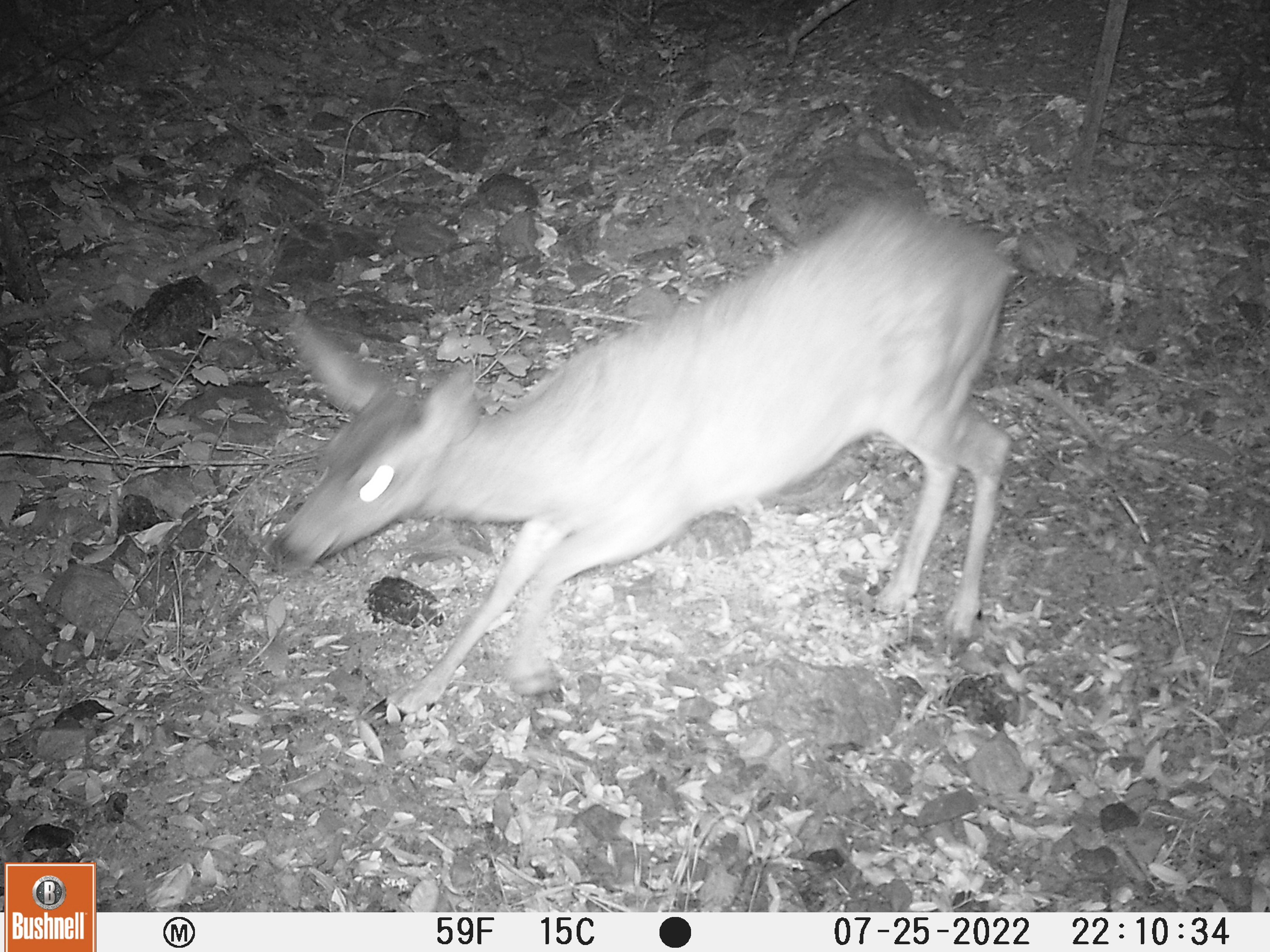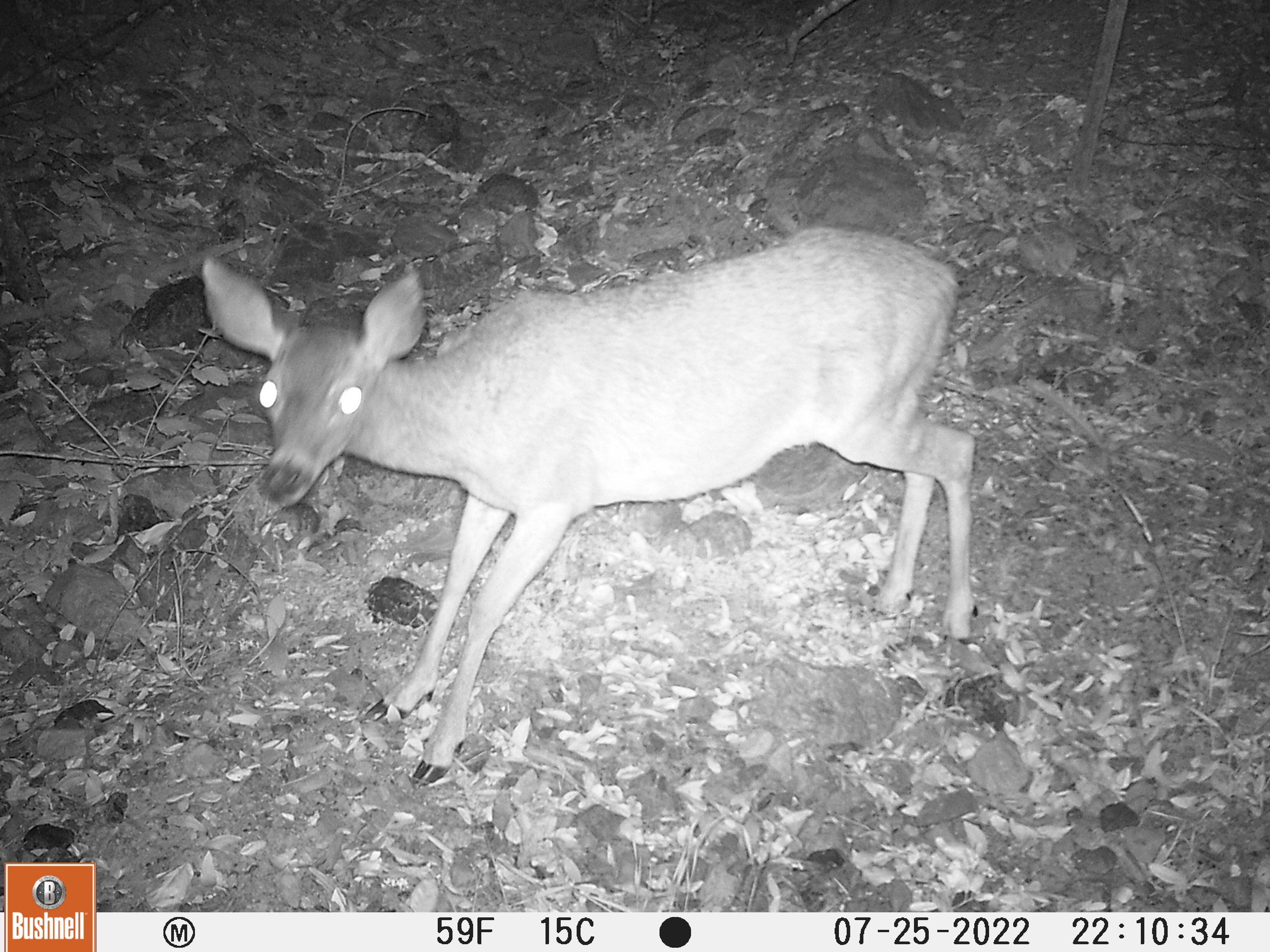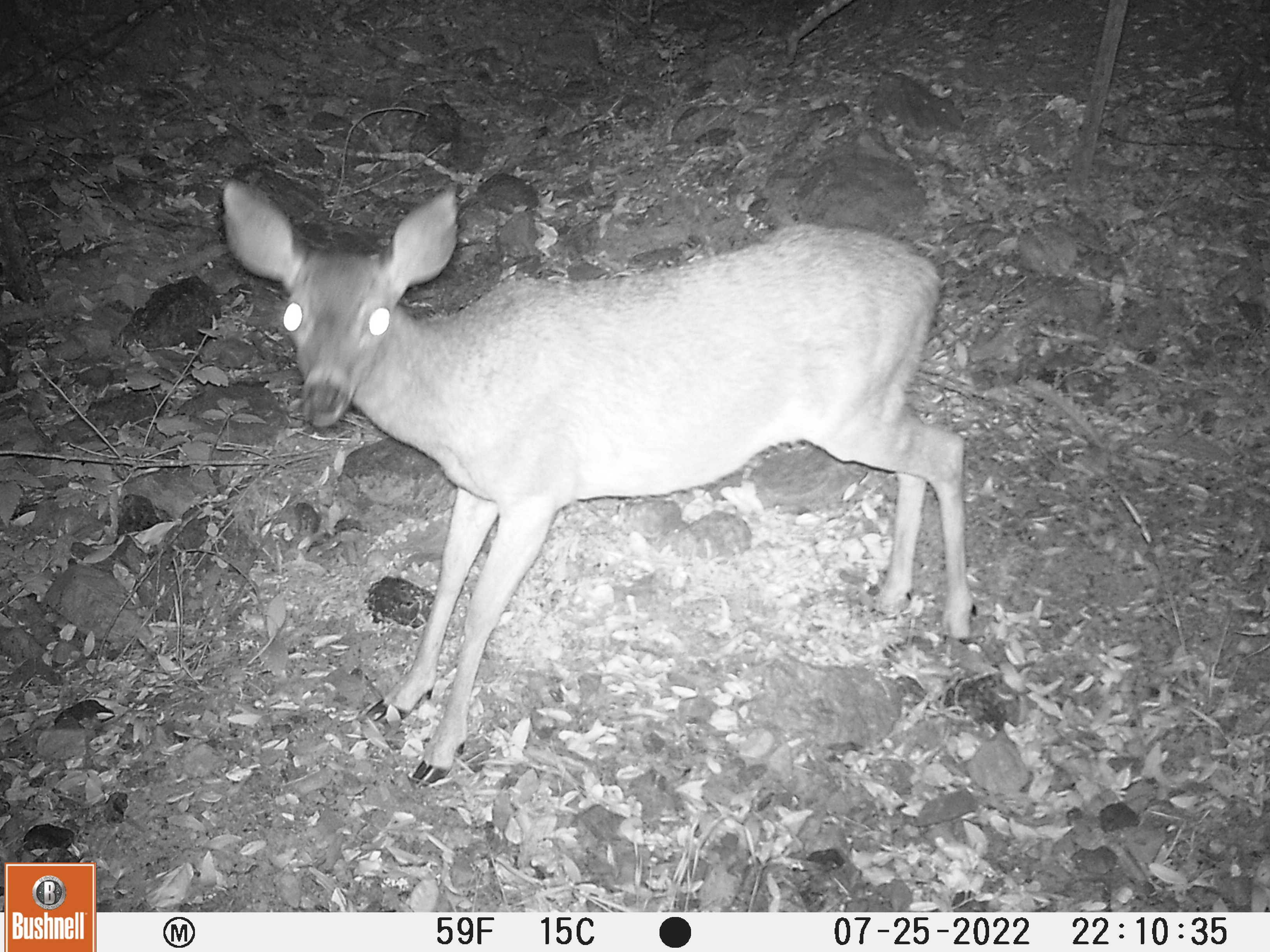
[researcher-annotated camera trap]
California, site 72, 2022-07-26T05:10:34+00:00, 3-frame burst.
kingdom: Animalia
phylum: Chordata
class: Mammalia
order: Artiodactyla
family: Cervidae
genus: Odocoileus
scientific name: Odocoileus hemionus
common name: mule deer